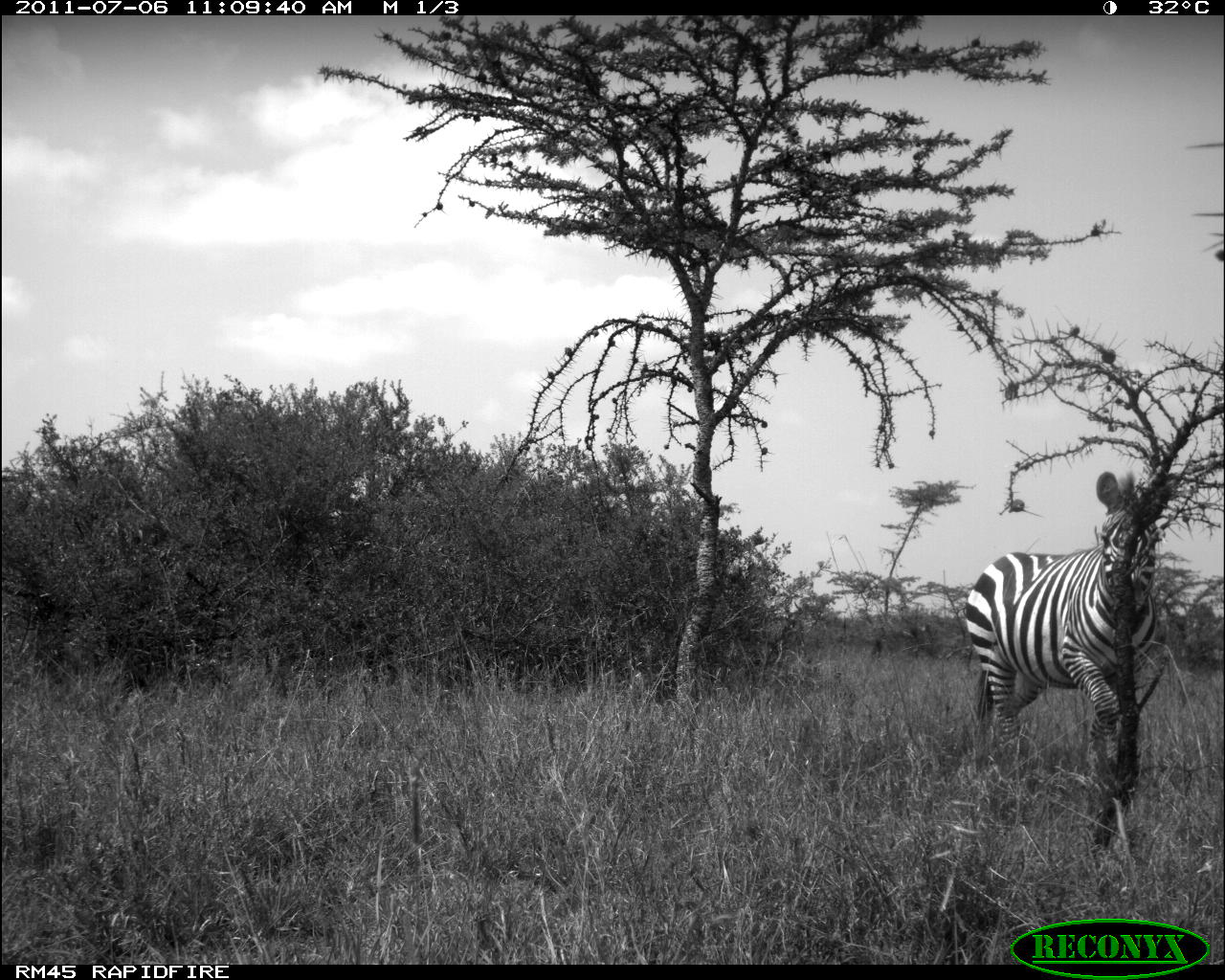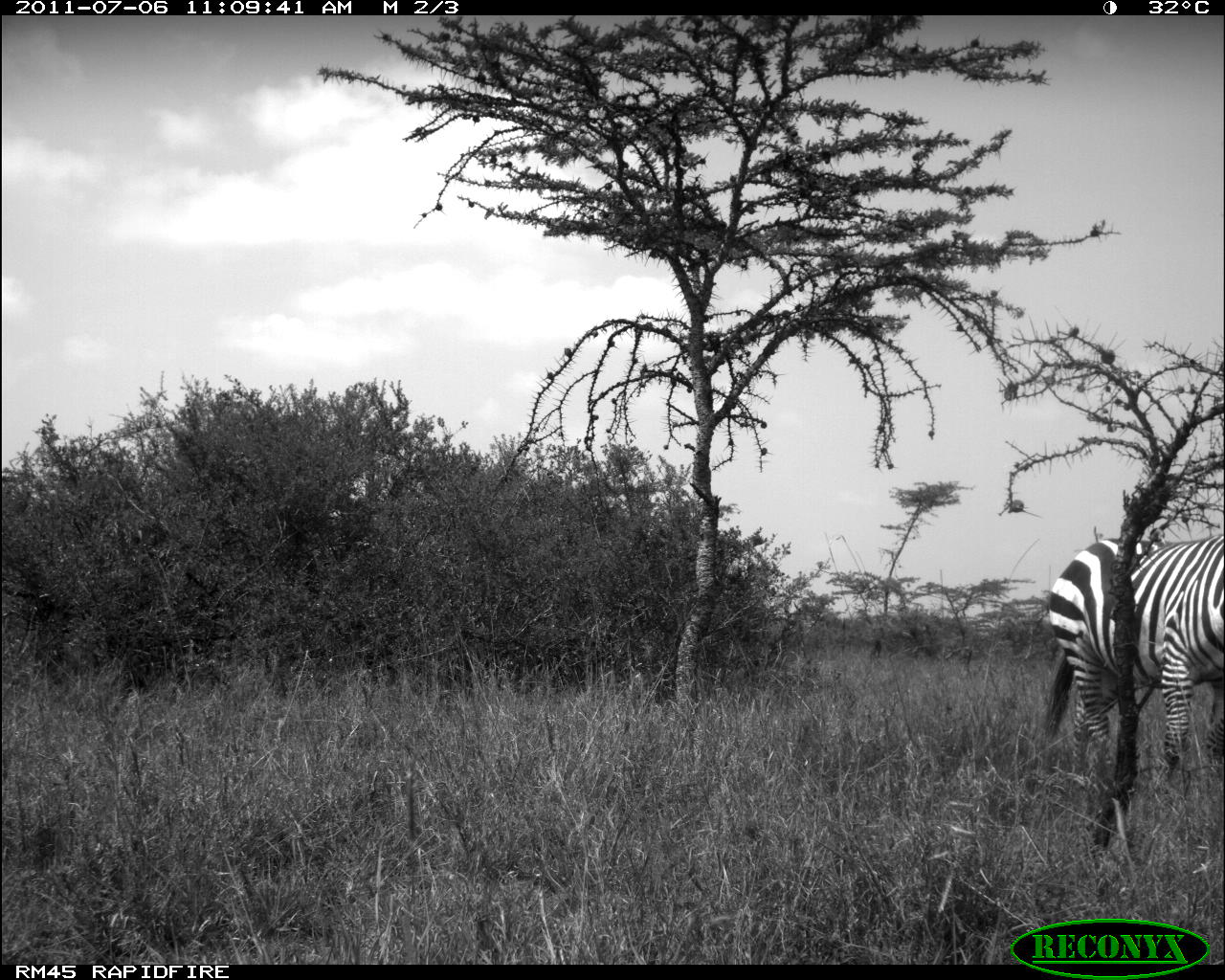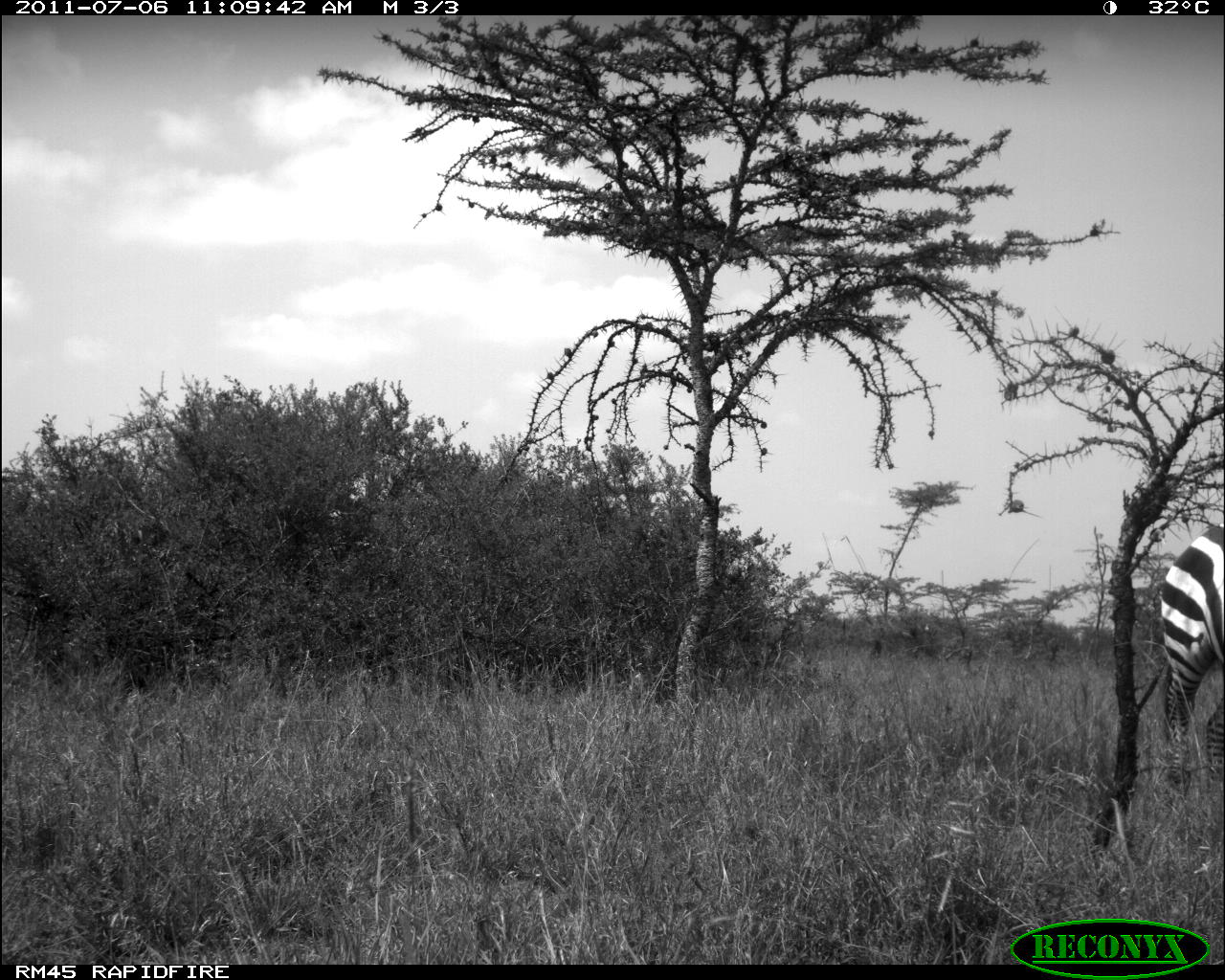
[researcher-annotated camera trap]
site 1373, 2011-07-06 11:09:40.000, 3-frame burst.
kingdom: Animalia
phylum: Chordata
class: Mammalia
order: Perissodactyla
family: Equidae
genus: Equus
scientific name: Equus quagga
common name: plains zebra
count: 1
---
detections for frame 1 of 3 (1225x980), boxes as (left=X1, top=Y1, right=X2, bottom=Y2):
equus quagga: (left=957, top=470, right=1175, bottom=857)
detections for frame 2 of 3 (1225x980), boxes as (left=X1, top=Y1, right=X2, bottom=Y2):
equus quagga: (left=1029, top=528, right=1225, bottom=780)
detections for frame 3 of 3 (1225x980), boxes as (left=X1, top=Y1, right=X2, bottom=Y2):
equus quagga: (left=1132, top=525, right=1225, bottom=786)